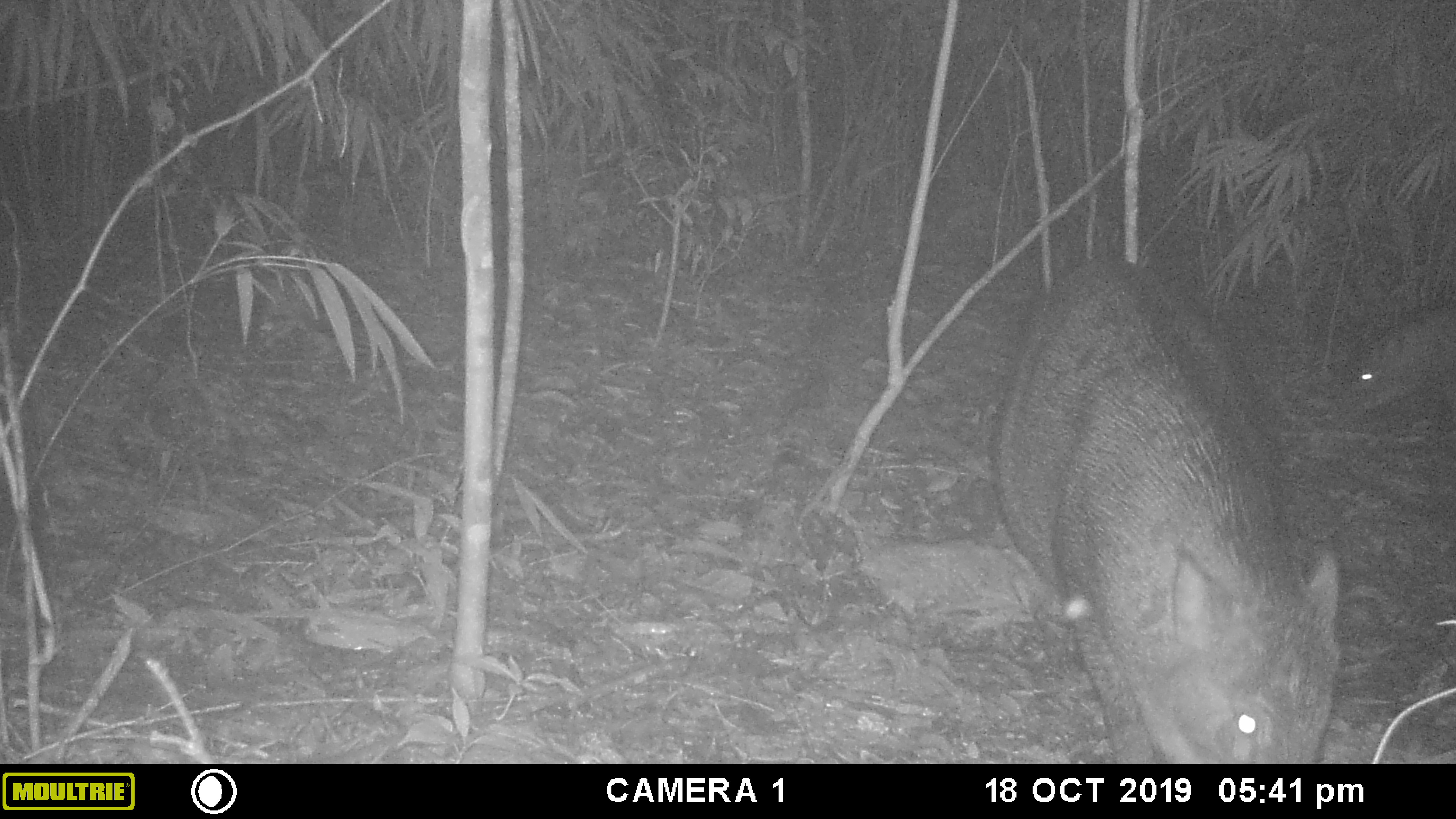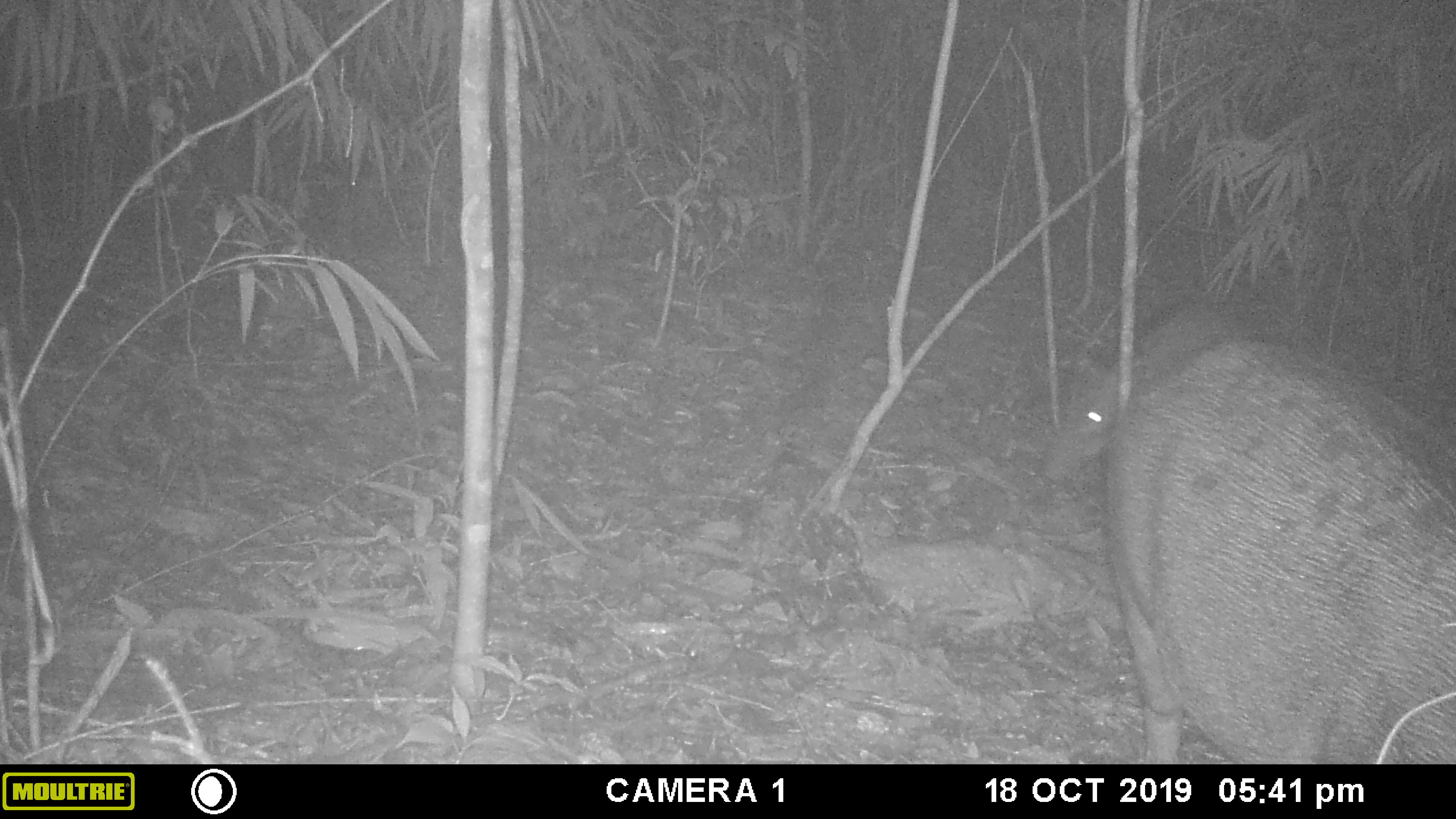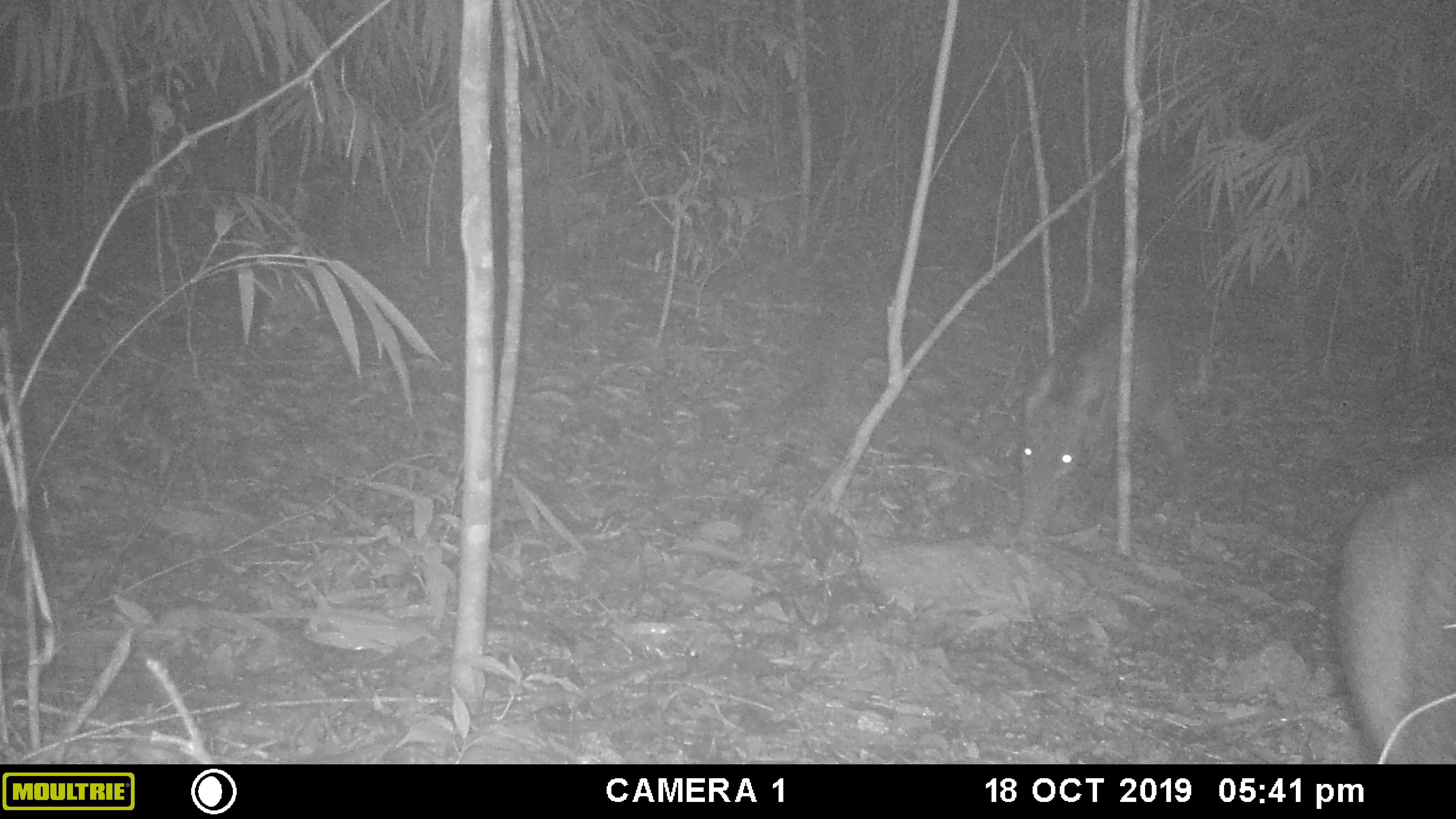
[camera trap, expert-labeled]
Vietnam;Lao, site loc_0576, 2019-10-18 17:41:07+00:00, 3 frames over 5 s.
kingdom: Animalia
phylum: Chordata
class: Mammalia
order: Artiodactyla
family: Suidae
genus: Sus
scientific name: Sus scrofa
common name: eurasian wild pig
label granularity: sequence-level